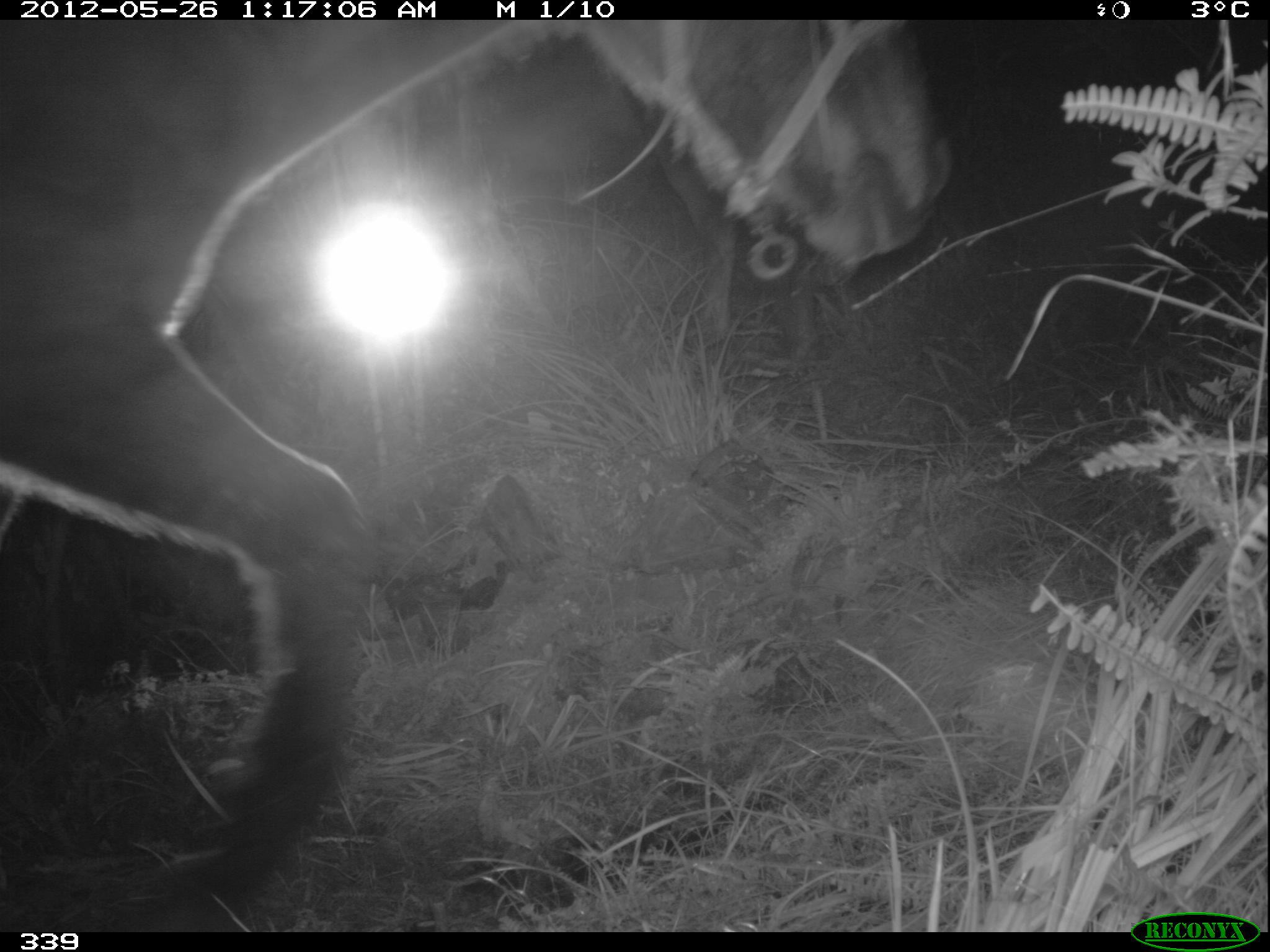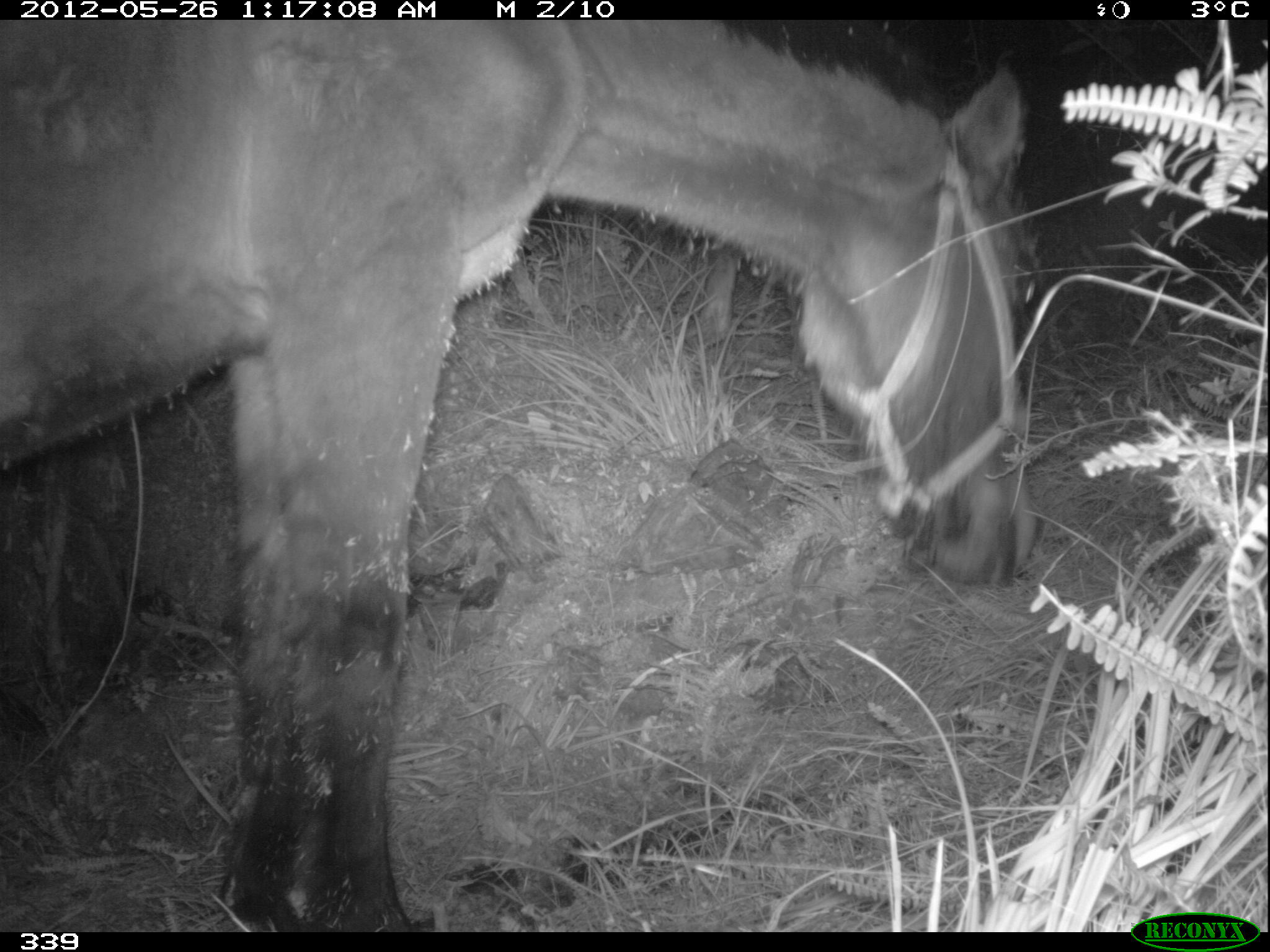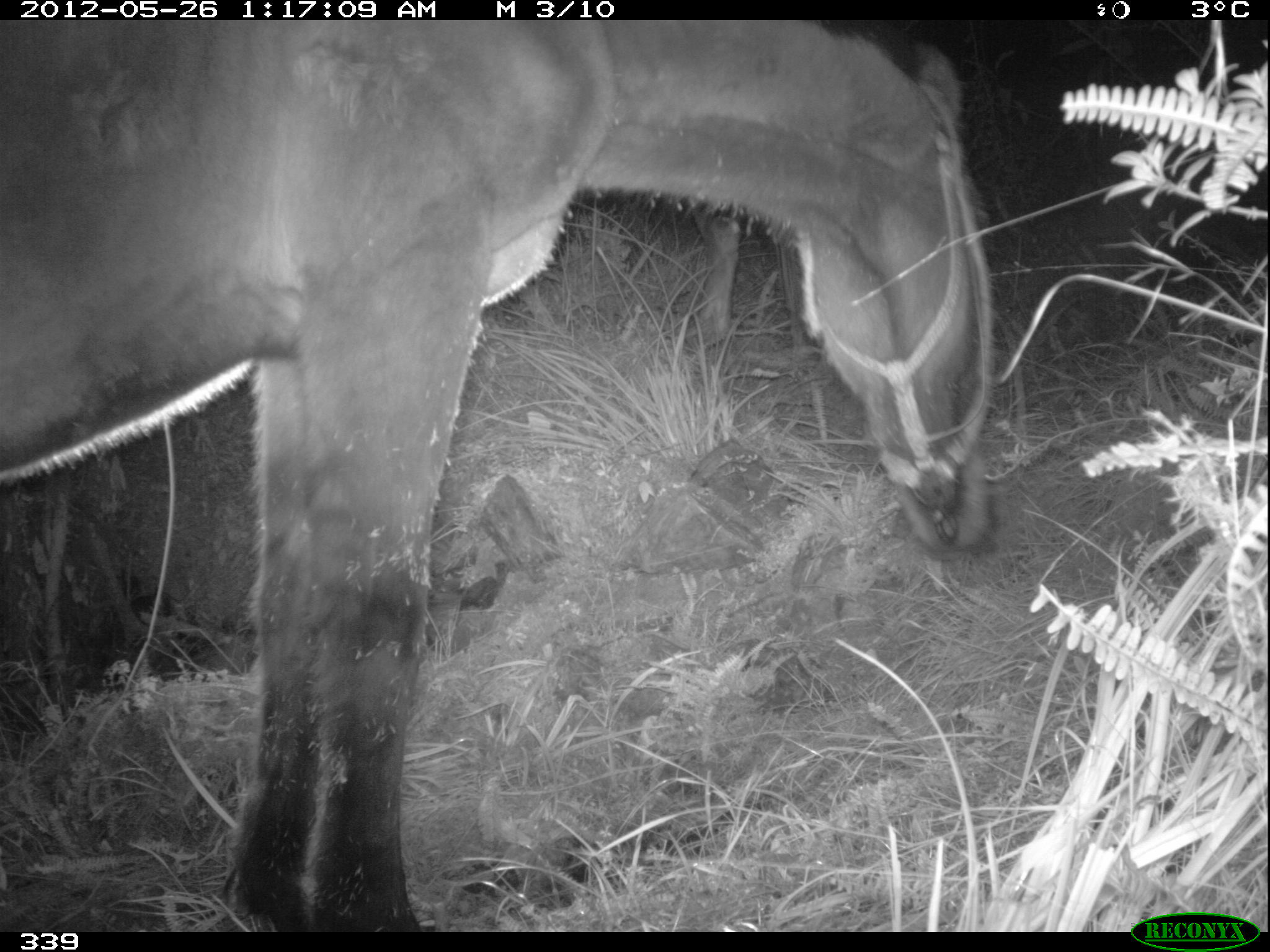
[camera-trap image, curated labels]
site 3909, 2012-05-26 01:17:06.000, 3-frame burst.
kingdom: Animalia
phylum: Chordata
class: Mammalia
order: Perissodactyla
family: Equidae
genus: Equus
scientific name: Equus caballus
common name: domestic horse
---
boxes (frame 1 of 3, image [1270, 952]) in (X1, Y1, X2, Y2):
equus caballus: (8, 10, 958, 941)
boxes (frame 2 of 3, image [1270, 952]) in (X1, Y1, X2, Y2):
equus caballus: (0, 20, 1041, 933); (689, 242, 740, 357)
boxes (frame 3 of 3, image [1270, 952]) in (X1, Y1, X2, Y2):
equus caballus: (0, 19, 995, 932); (687, 208, 811, 354)